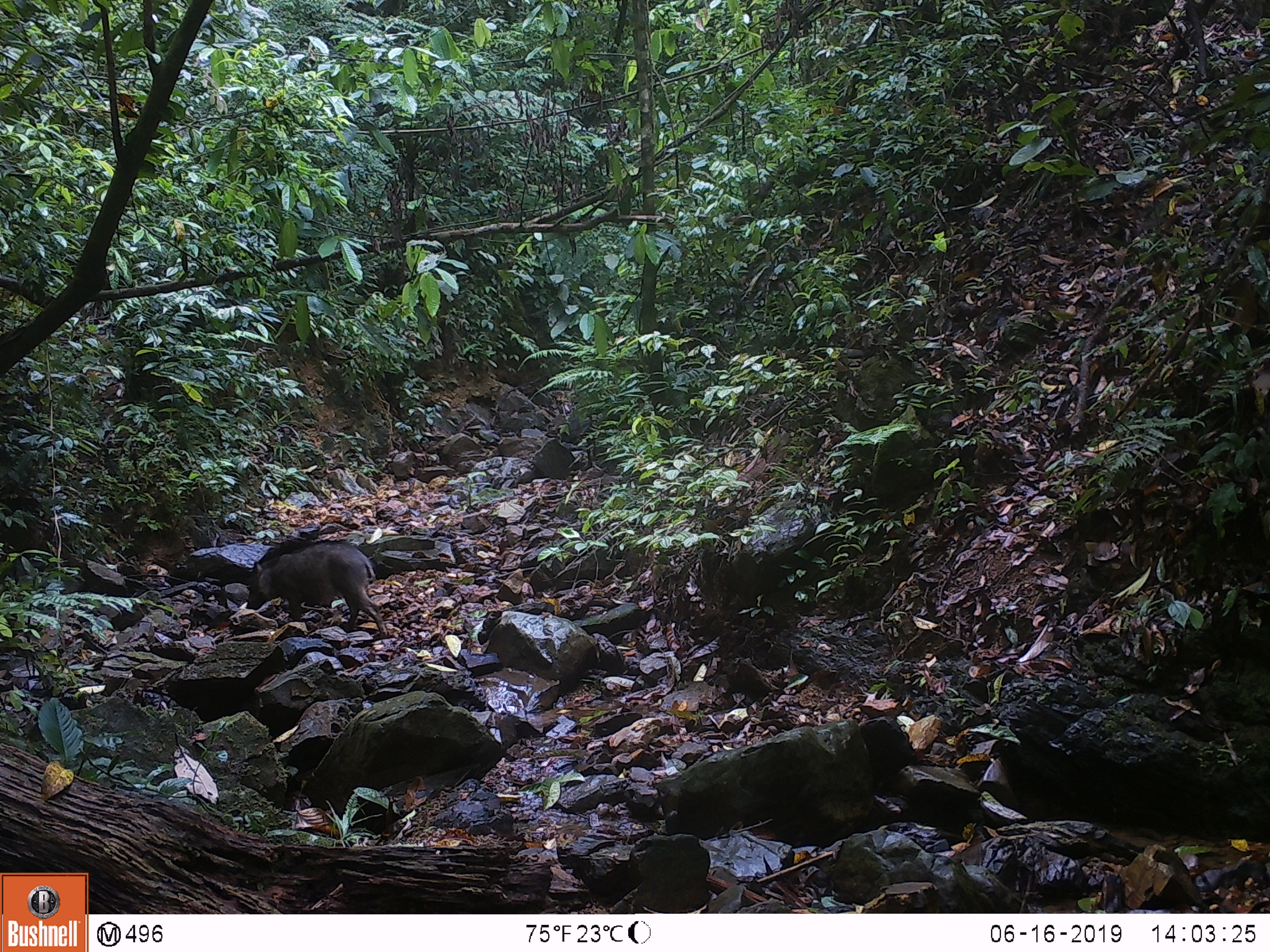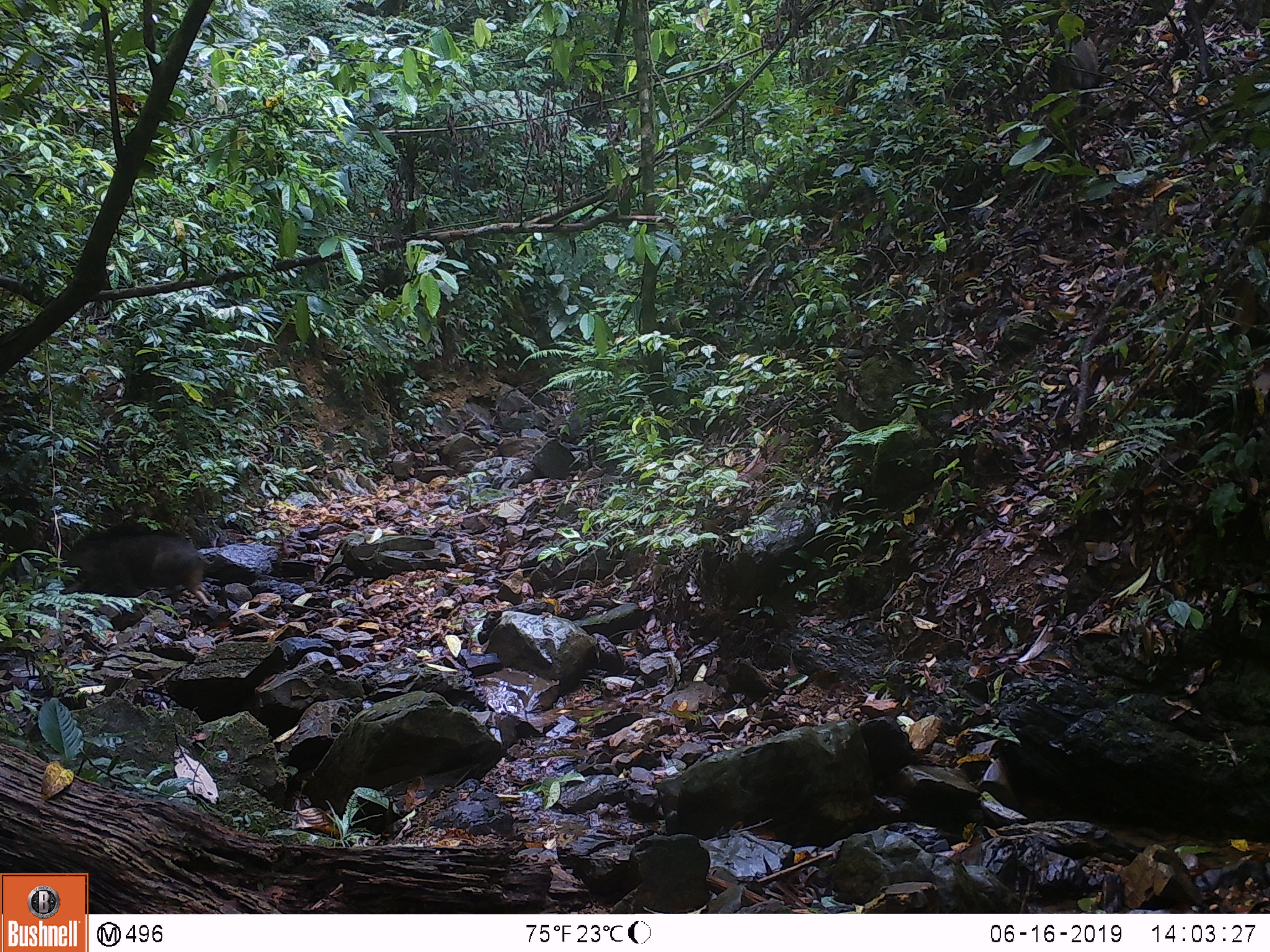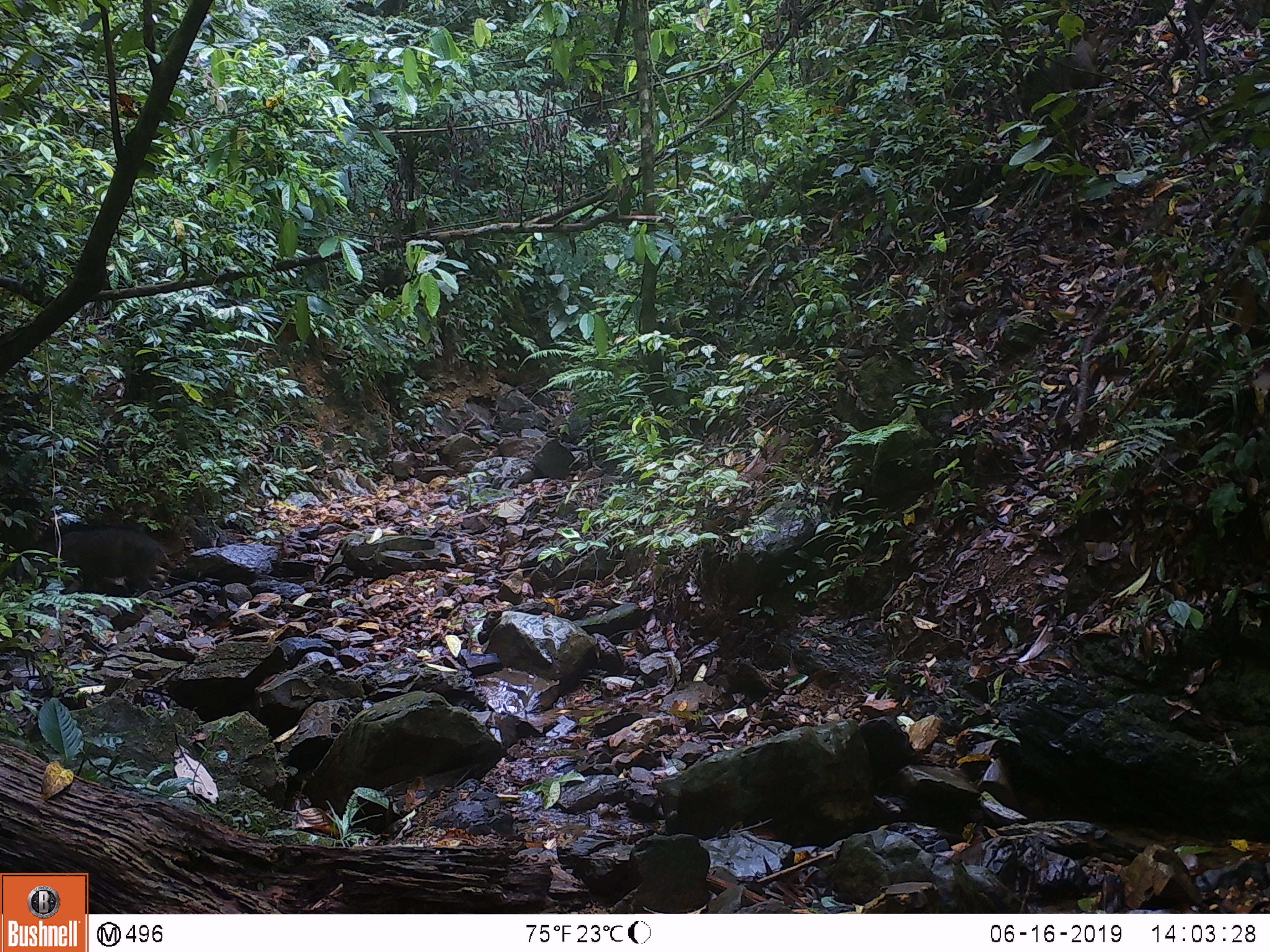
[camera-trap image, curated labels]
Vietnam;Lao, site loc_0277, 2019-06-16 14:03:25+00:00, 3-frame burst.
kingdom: Animalia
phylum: Chordata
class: Mammalia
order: Artiodactyla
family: Suidae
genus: Sus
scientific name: Sus scrofa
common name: eurasian wild pig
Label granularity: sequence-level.